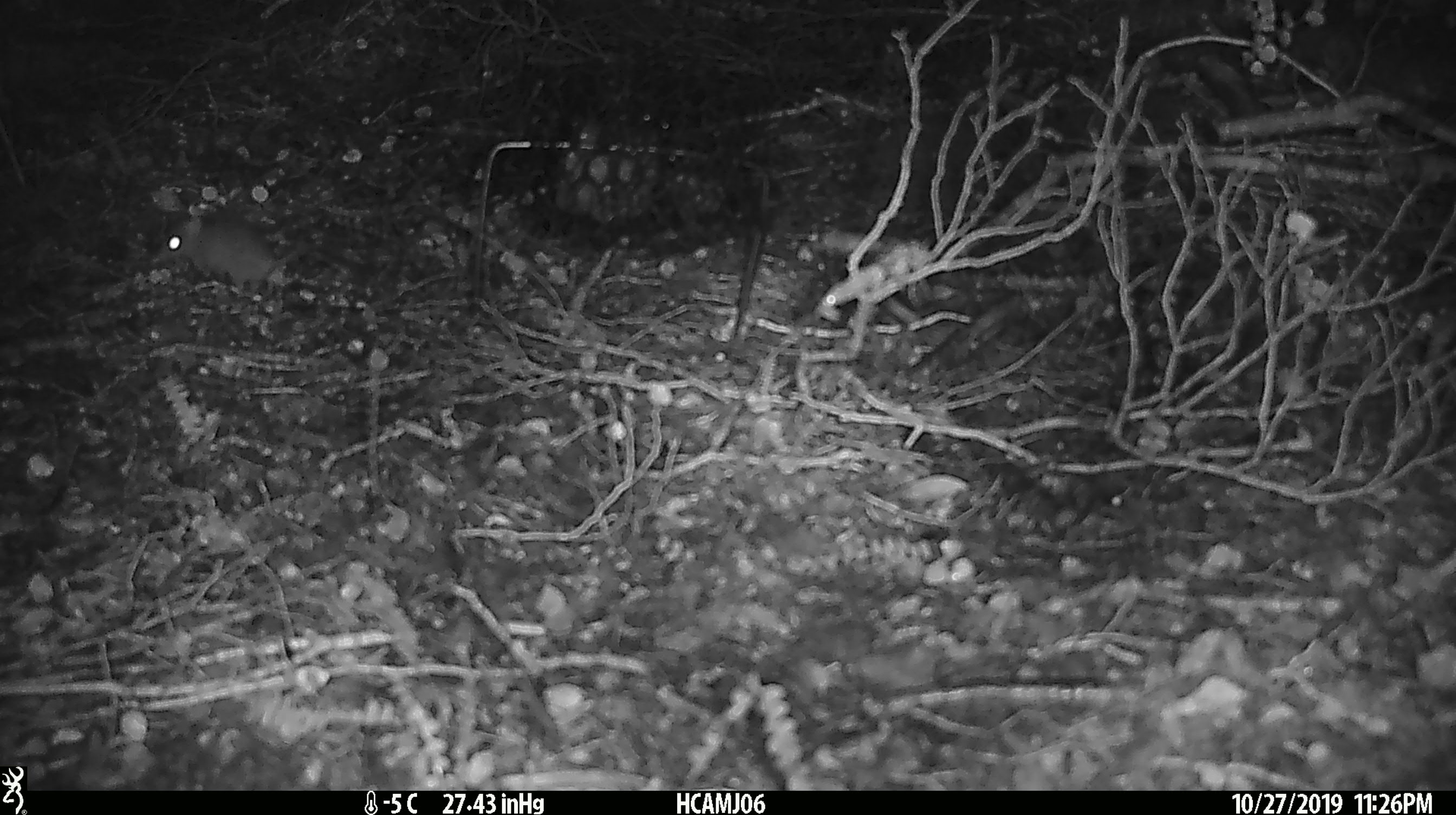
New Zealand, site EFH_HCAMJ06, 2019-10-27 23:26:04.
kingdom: Animalia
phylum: Chordata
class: Mammalia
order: Rodentia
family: Muridae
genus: Mus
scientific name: Mus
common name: mouse